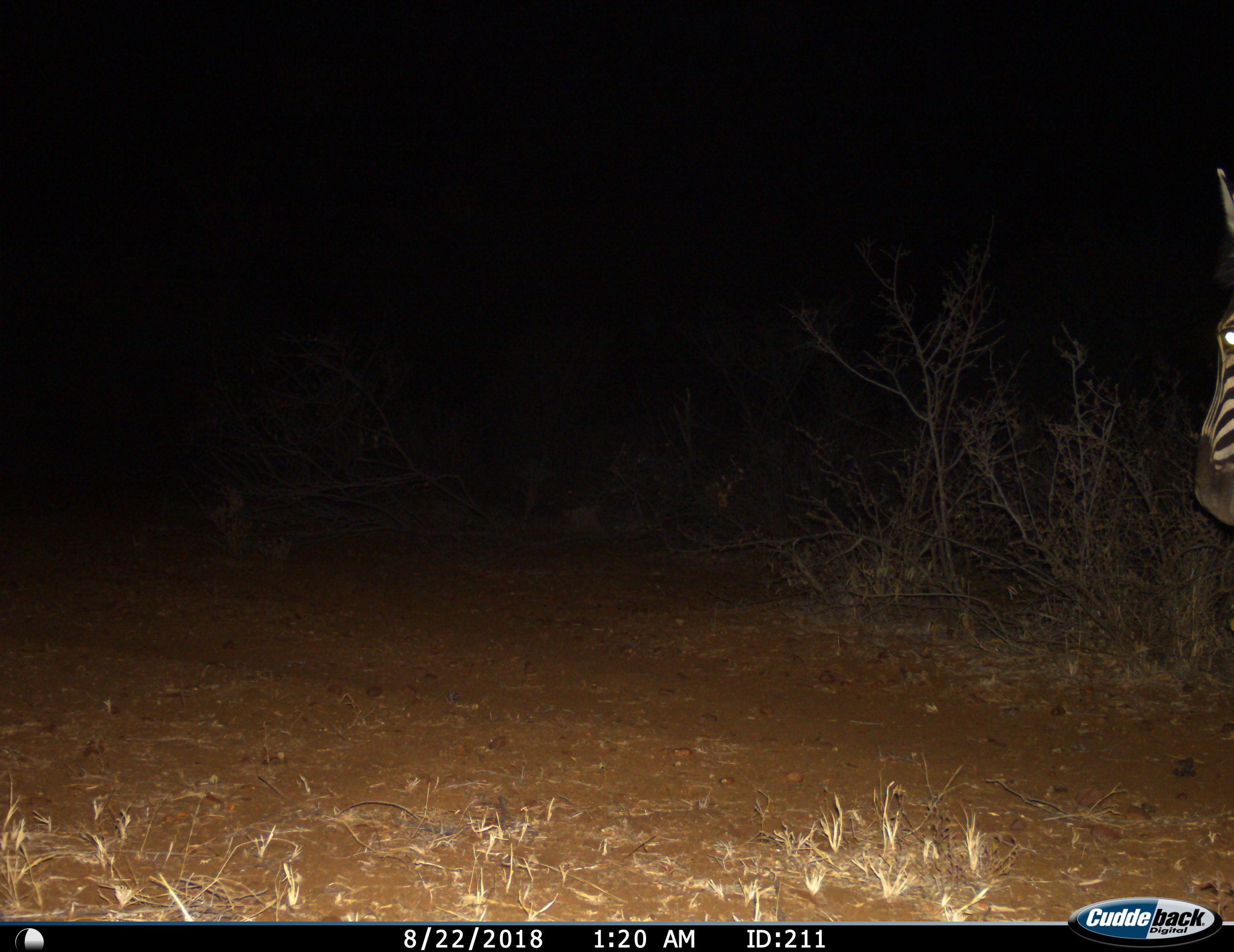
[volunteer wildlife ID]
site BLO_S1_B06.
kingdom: Animalia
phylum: Chordata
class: Mammalia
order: Perissodactyla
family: Equidae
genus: Equus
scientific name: Equus quagga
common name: plains zebra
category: zebraplains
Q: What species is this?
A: Zebraplains (plains zebra) (Equus quagga).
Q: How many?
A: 1.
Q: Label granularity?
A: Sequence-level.